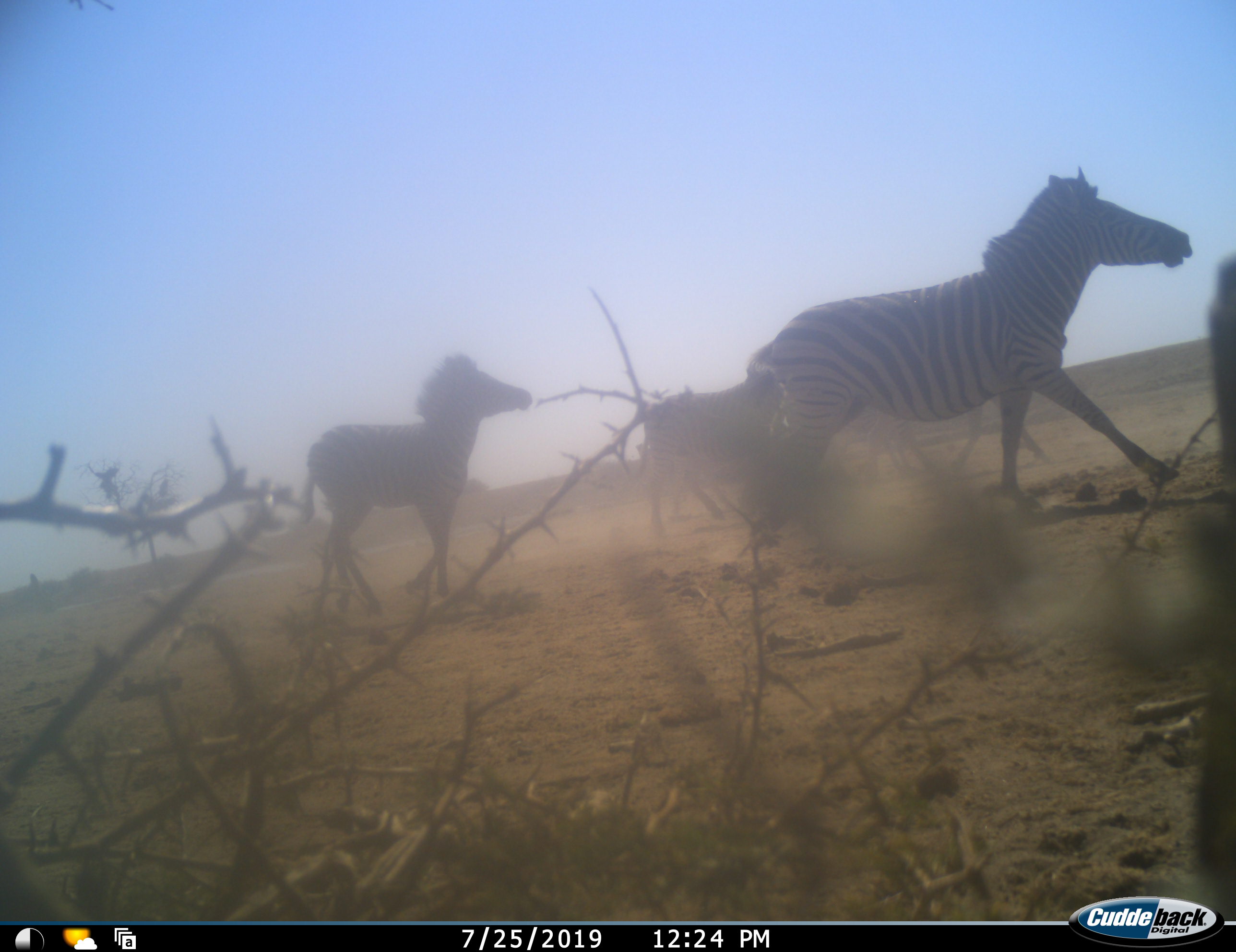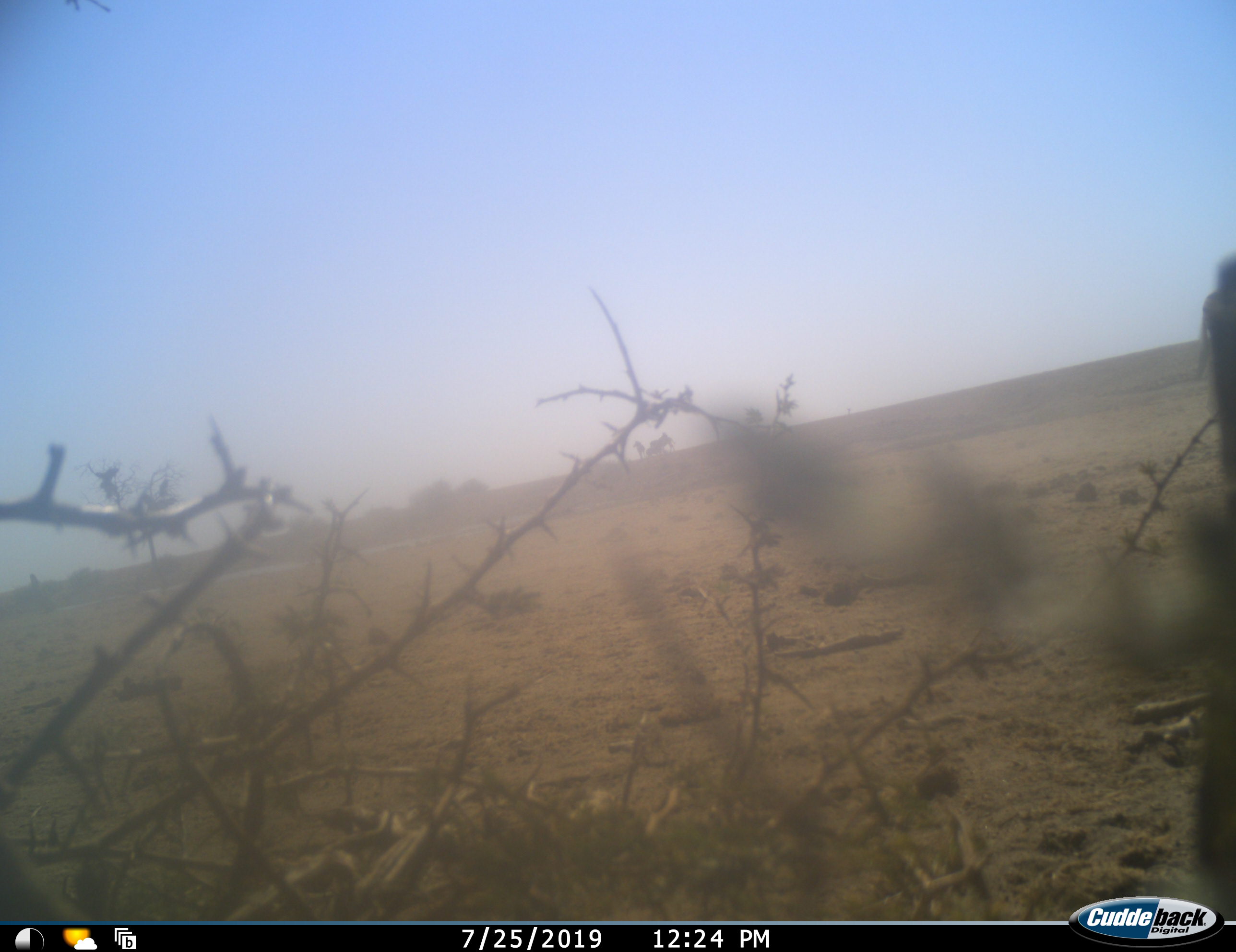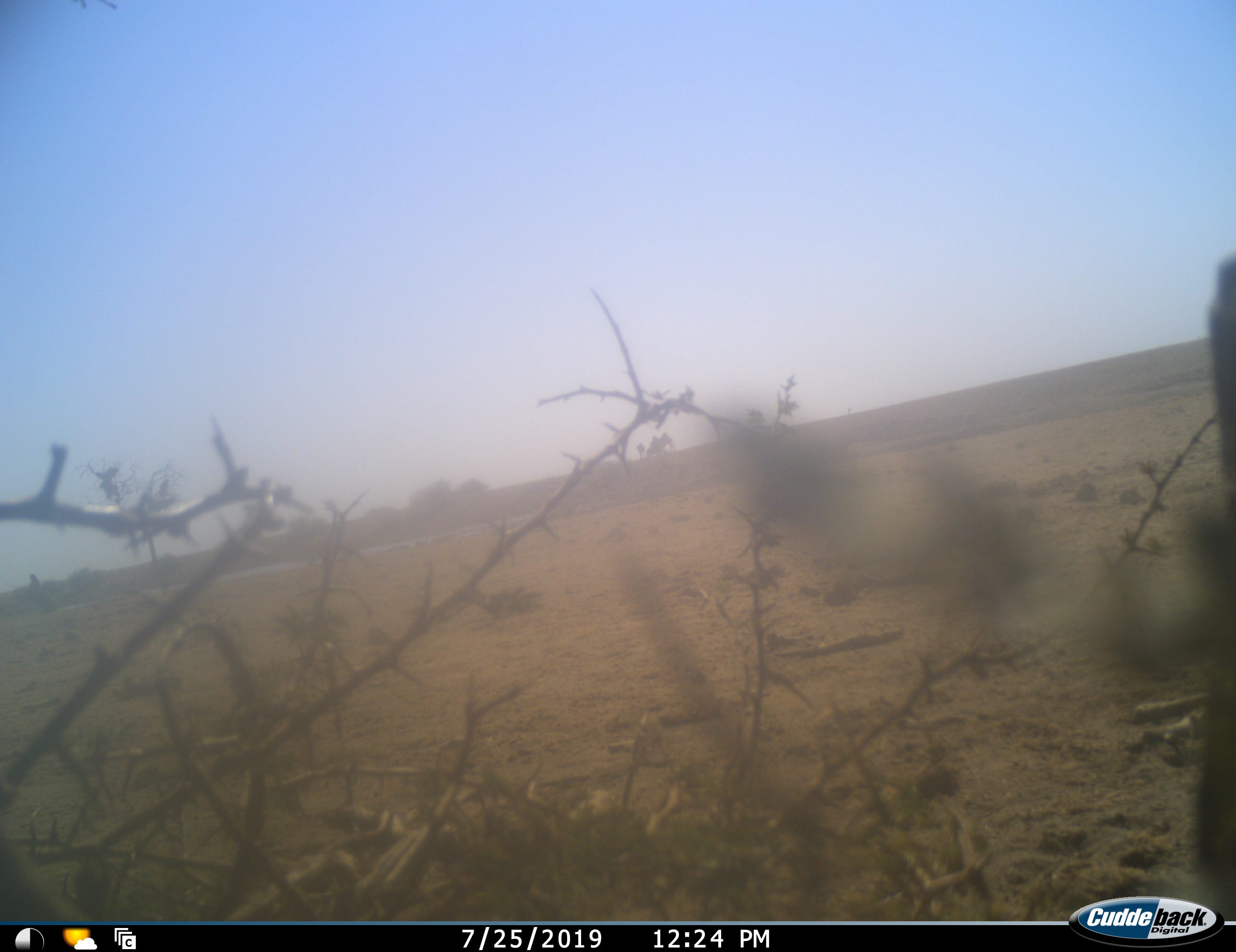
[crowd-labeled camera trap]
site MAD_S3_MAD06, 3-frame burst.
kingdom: Animalia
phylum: Chordata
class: Mammalia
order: Perissodactyla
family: Equidae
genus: Equus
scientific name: Equus quagga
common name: plains zebra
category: zebraplains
Zebraplains (plains zebra) (Equus quagga), count 3. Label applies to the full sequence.